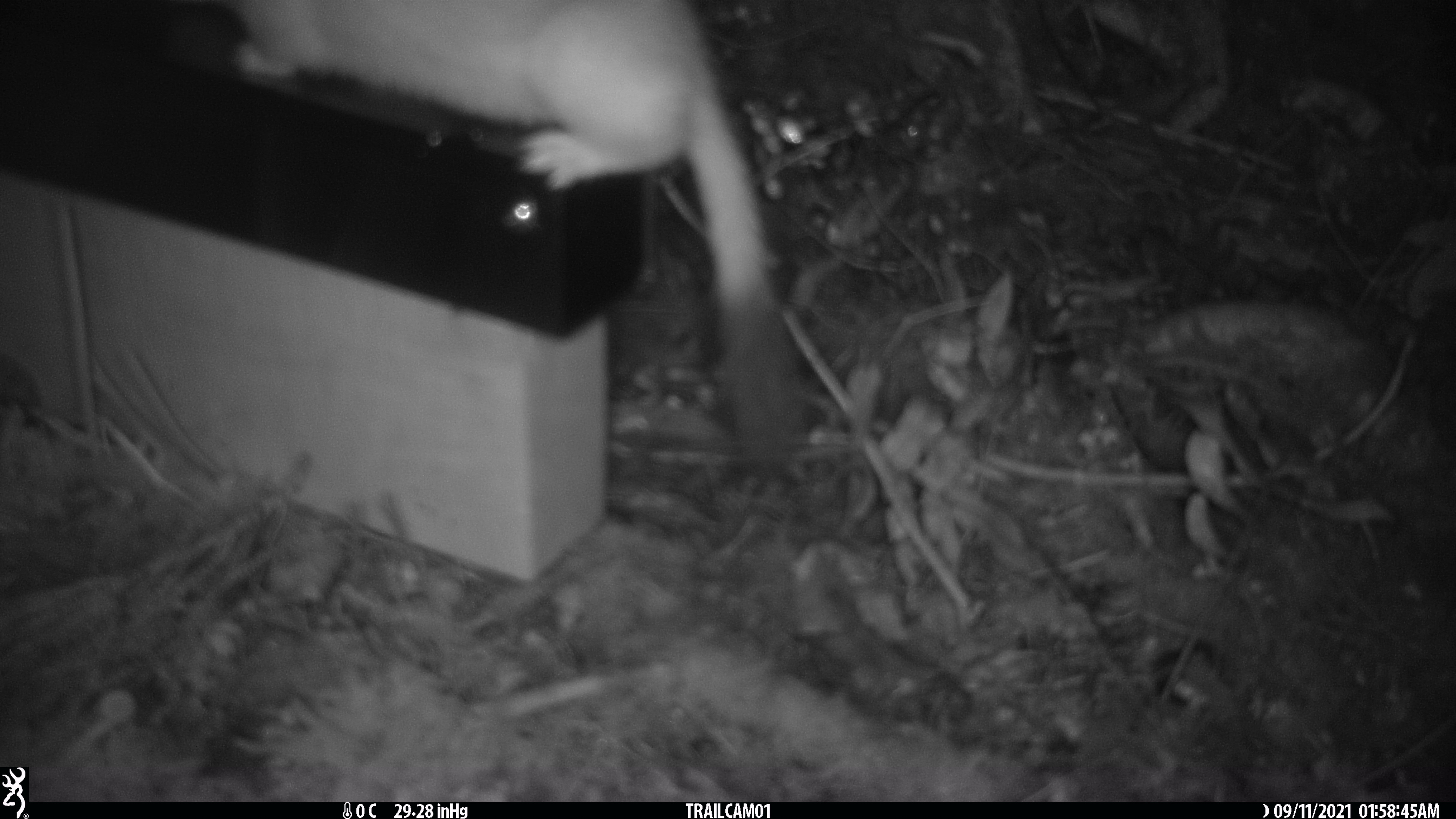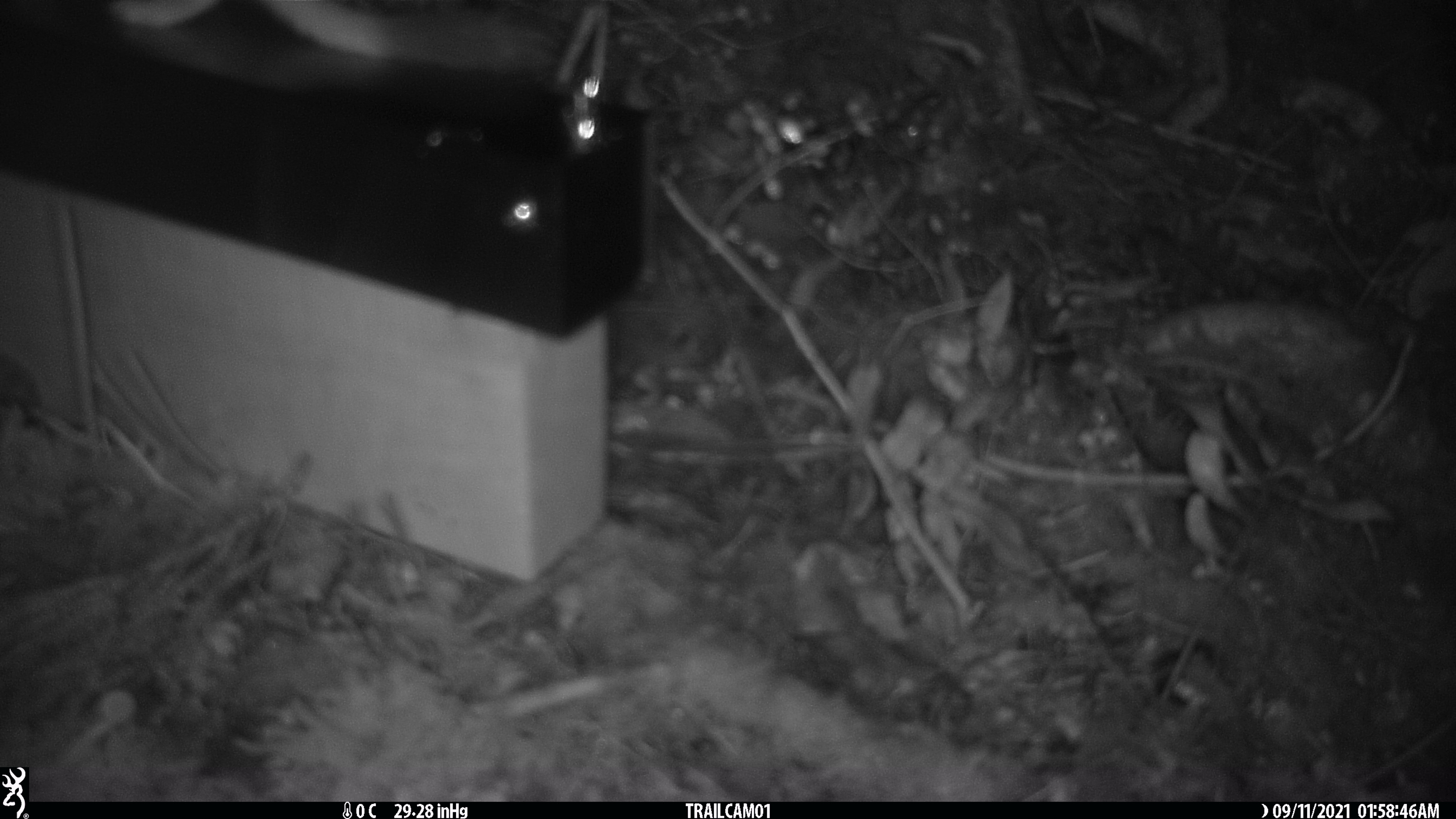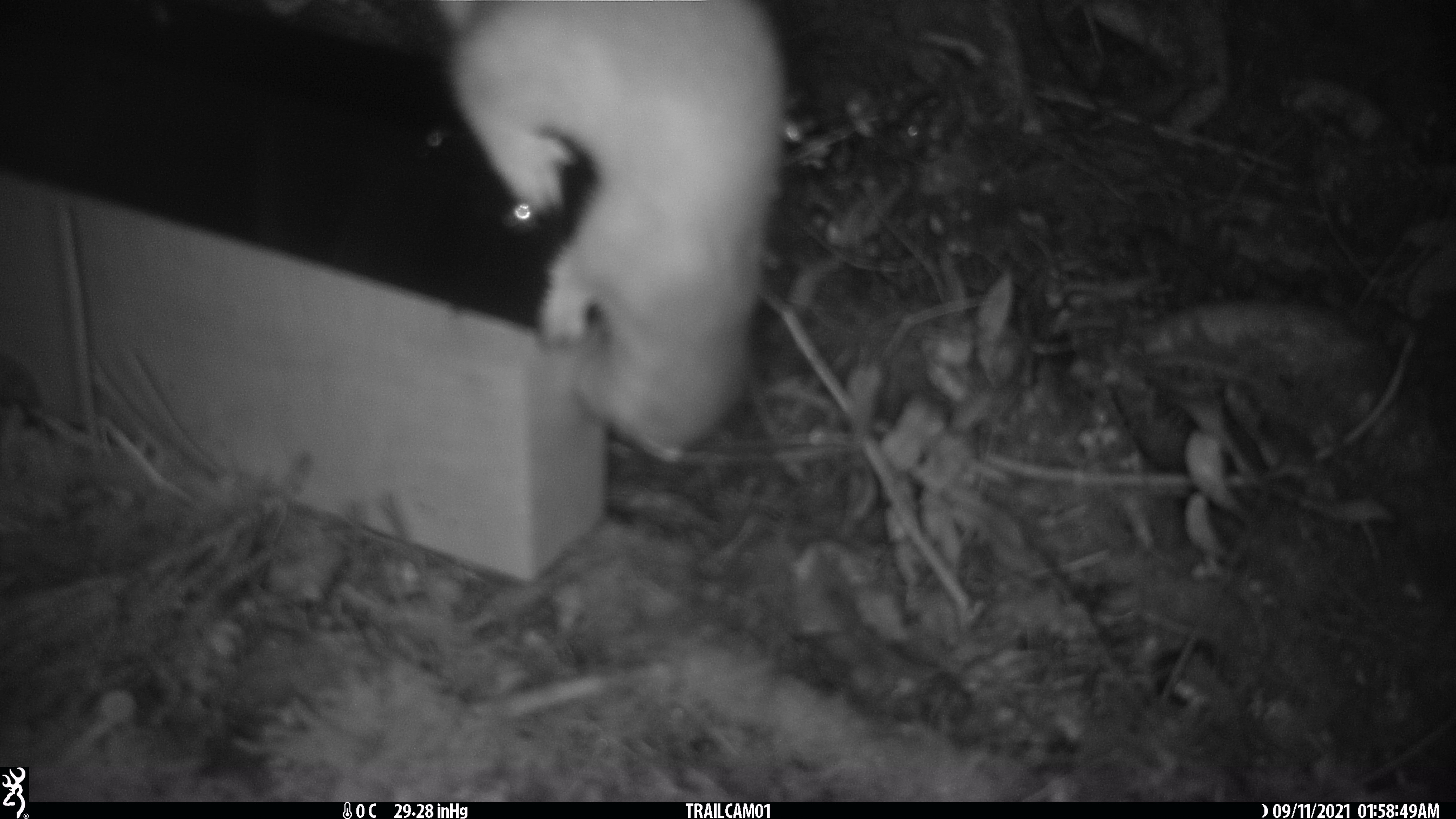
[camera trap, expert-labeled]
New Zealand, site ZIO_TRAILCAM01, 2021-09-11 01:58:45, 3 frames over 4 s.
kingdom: Animalia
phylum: Chordata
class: Mammalia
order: Carnivora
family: Mustelidae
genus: Mustela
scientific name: Mustela erminea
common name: stoat